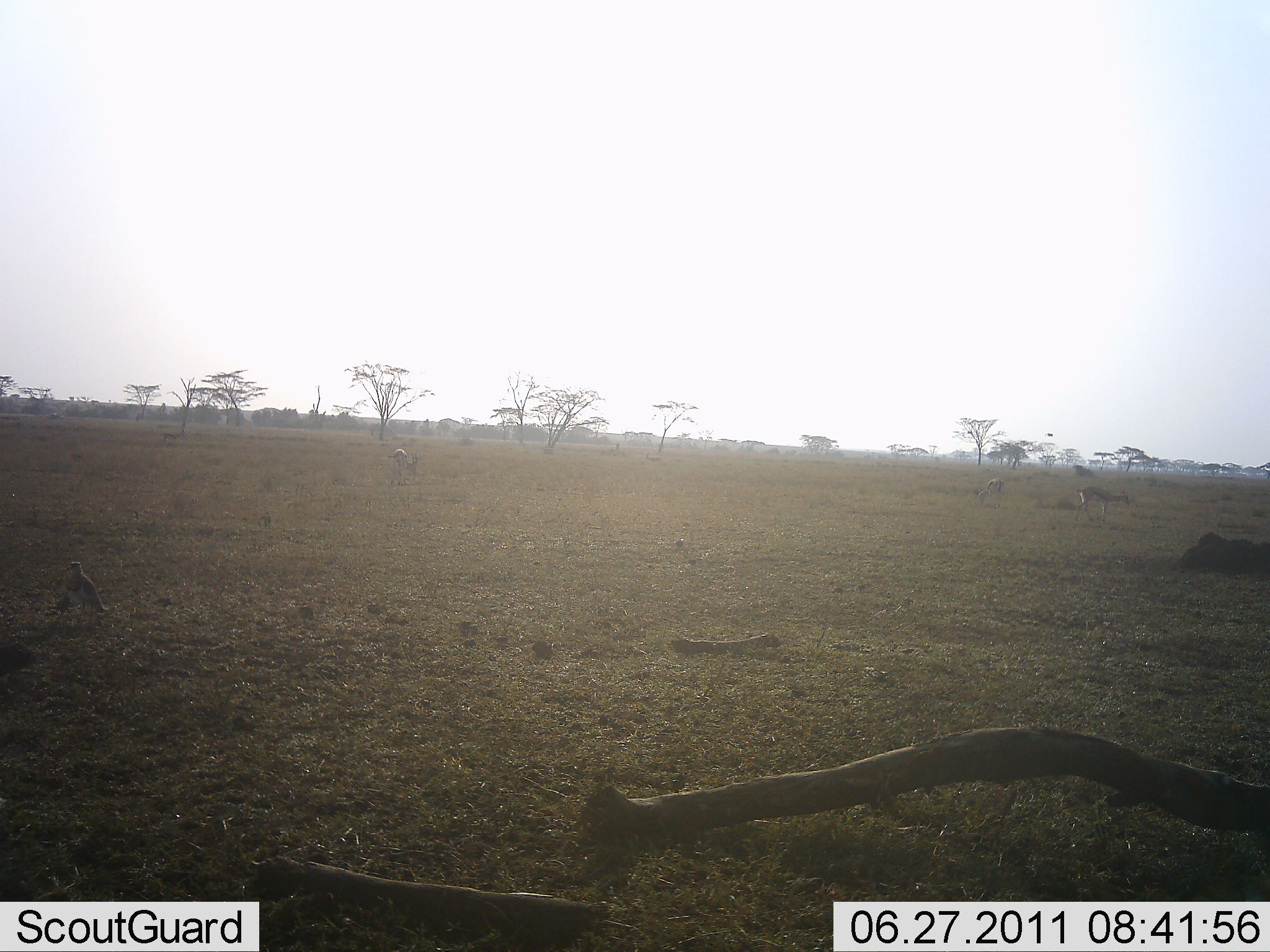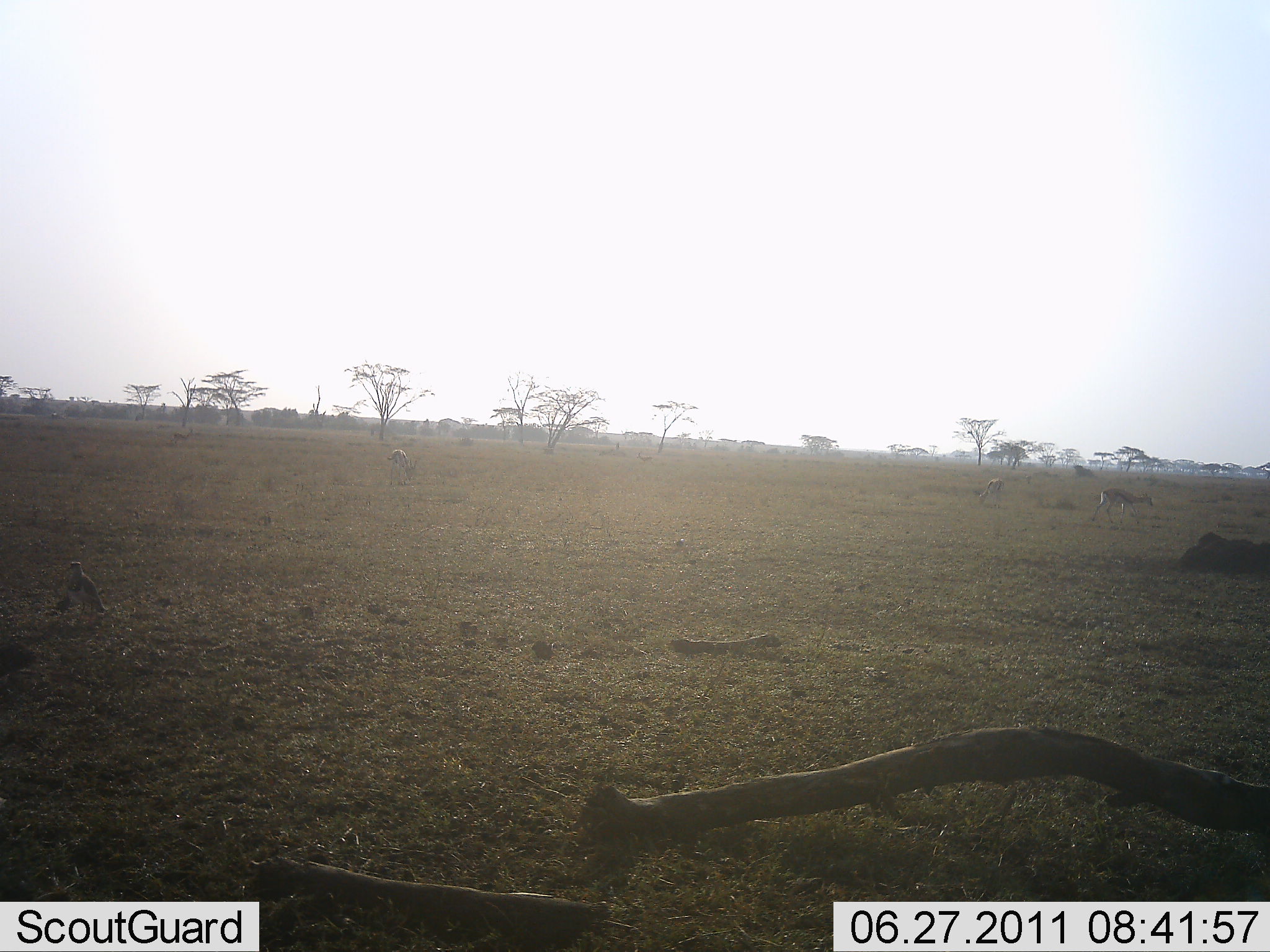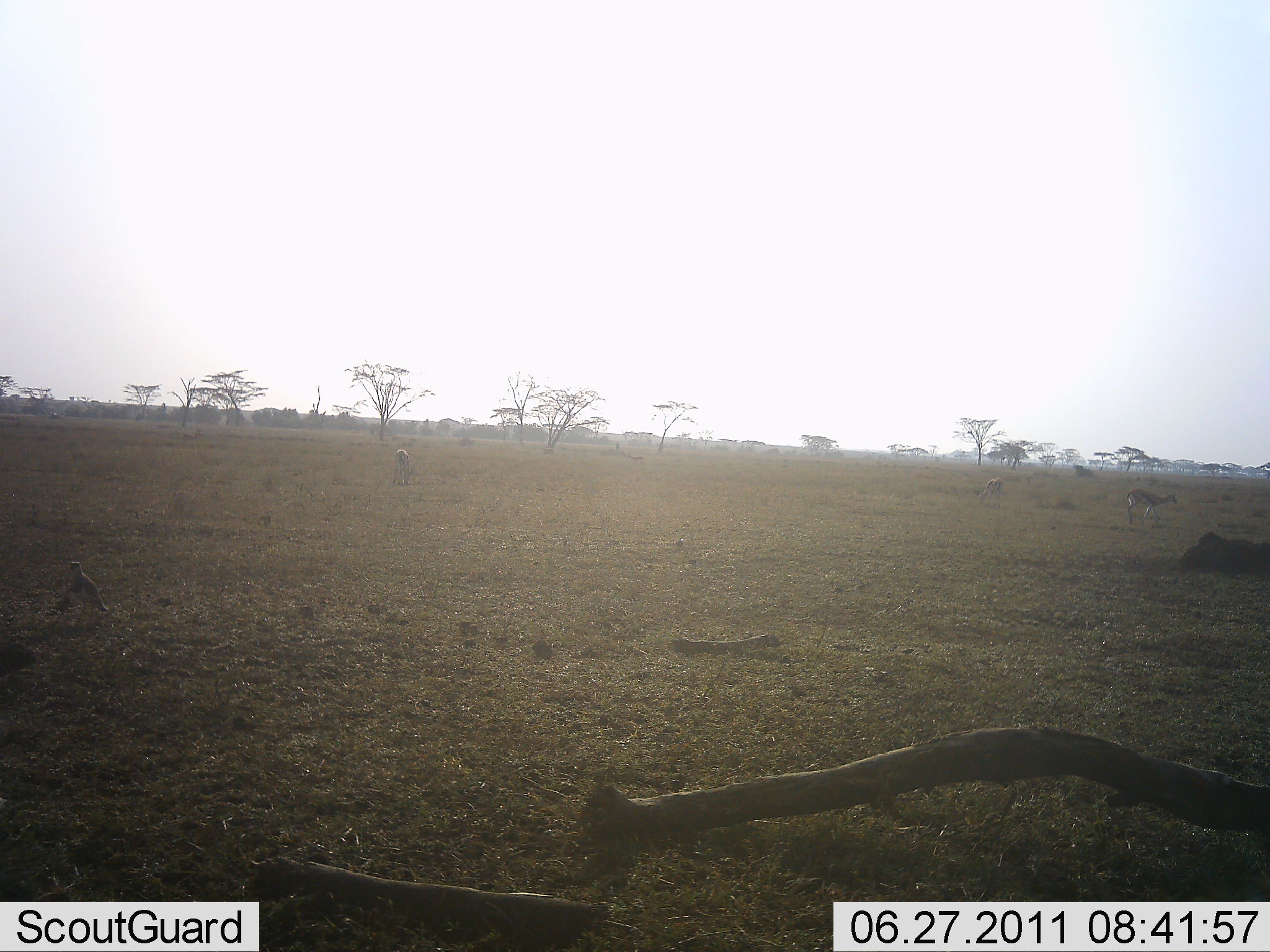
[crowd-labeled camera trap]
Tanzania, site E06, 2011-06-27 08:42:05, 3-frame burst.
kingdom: Animalia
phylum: Chordata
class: Mammalia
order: Artiodactyla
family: Bovidae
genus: Nanger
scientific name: Nanger granti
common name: grant's gazelle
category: gazellegrants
Gazellegrants (grant's gazelle) (Nanger granti), count 1. Behavior (volunteer vote fractions): standing 20%, resting 0%, moving 70%, interacting 0%. Young present (vote fraction): 0%. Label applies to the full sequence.